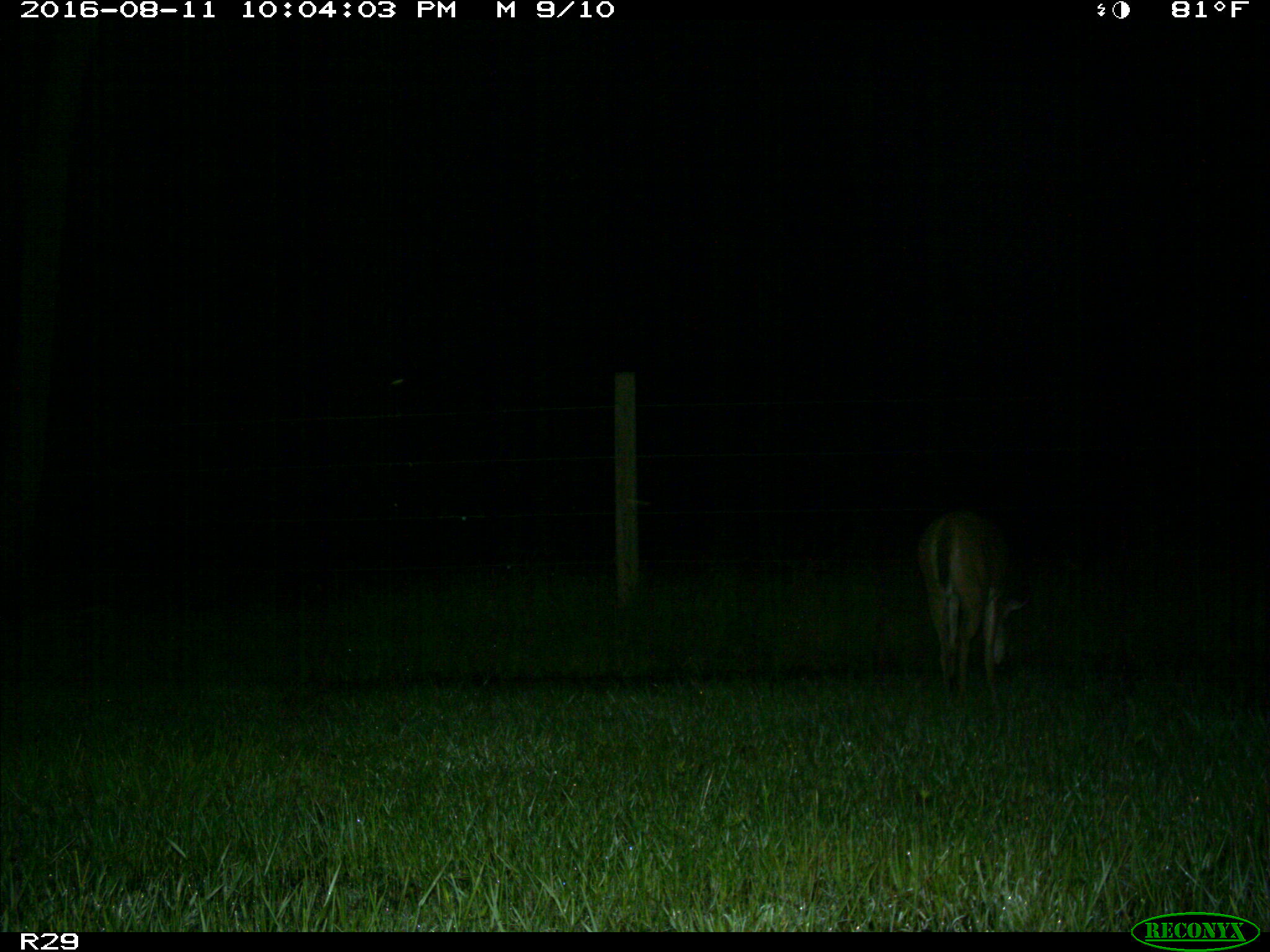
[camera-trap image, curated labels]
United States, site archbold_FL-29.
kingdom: Animalia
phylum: Chordata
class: Mammalia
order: Artiodactyla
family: Cervidae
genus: Odocoileus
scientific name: Odocoileus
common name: deer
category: unidentified deer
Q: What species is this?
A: Unidentified deer (deer) (Odocoileus).